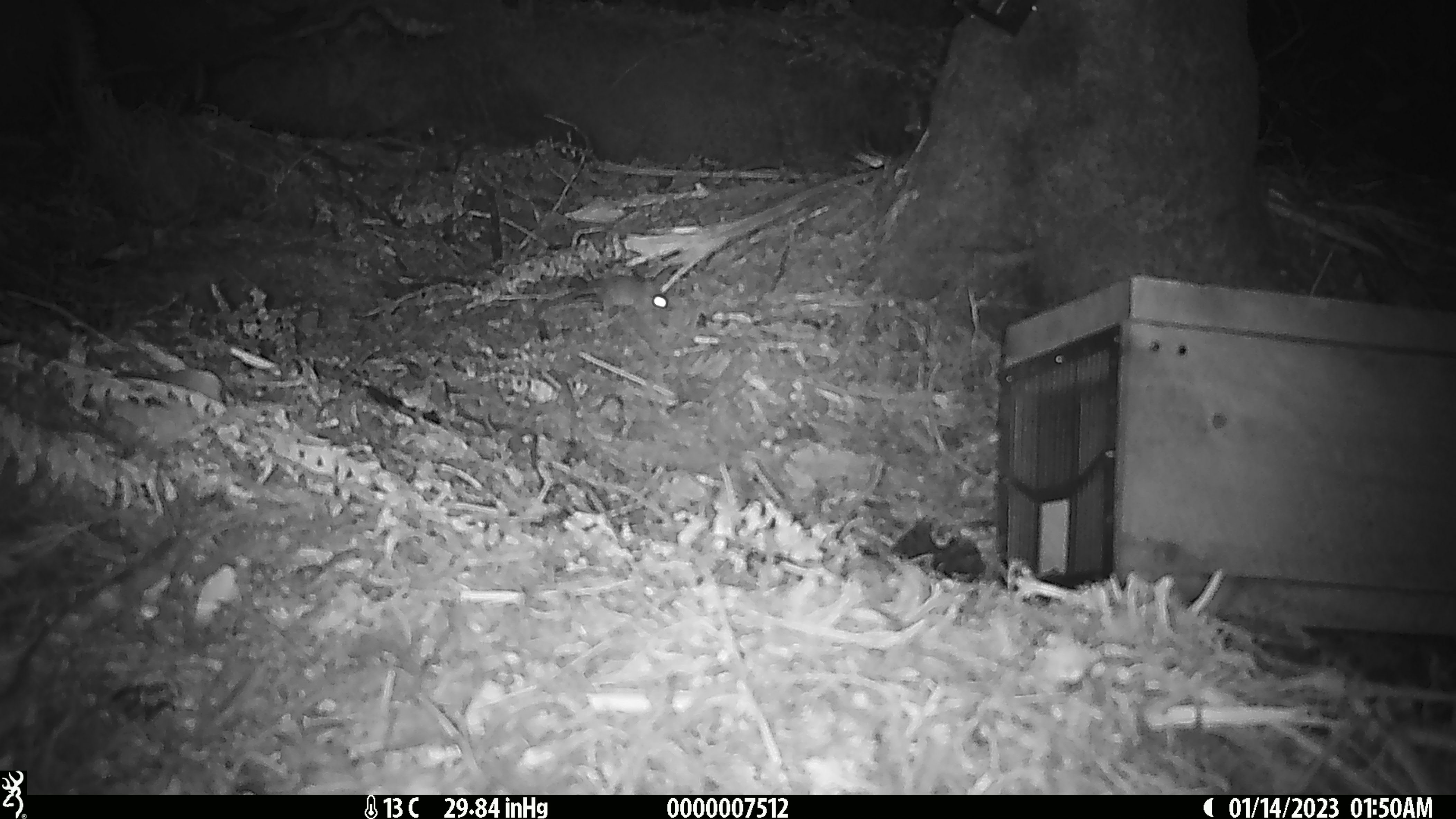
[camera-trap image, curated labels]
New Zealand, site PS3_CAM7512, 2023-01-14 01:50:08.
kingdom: Animalia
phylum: Chordata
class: Mammalia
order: Rodentia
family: Muridae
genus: Mus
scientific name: Mus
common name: mouse